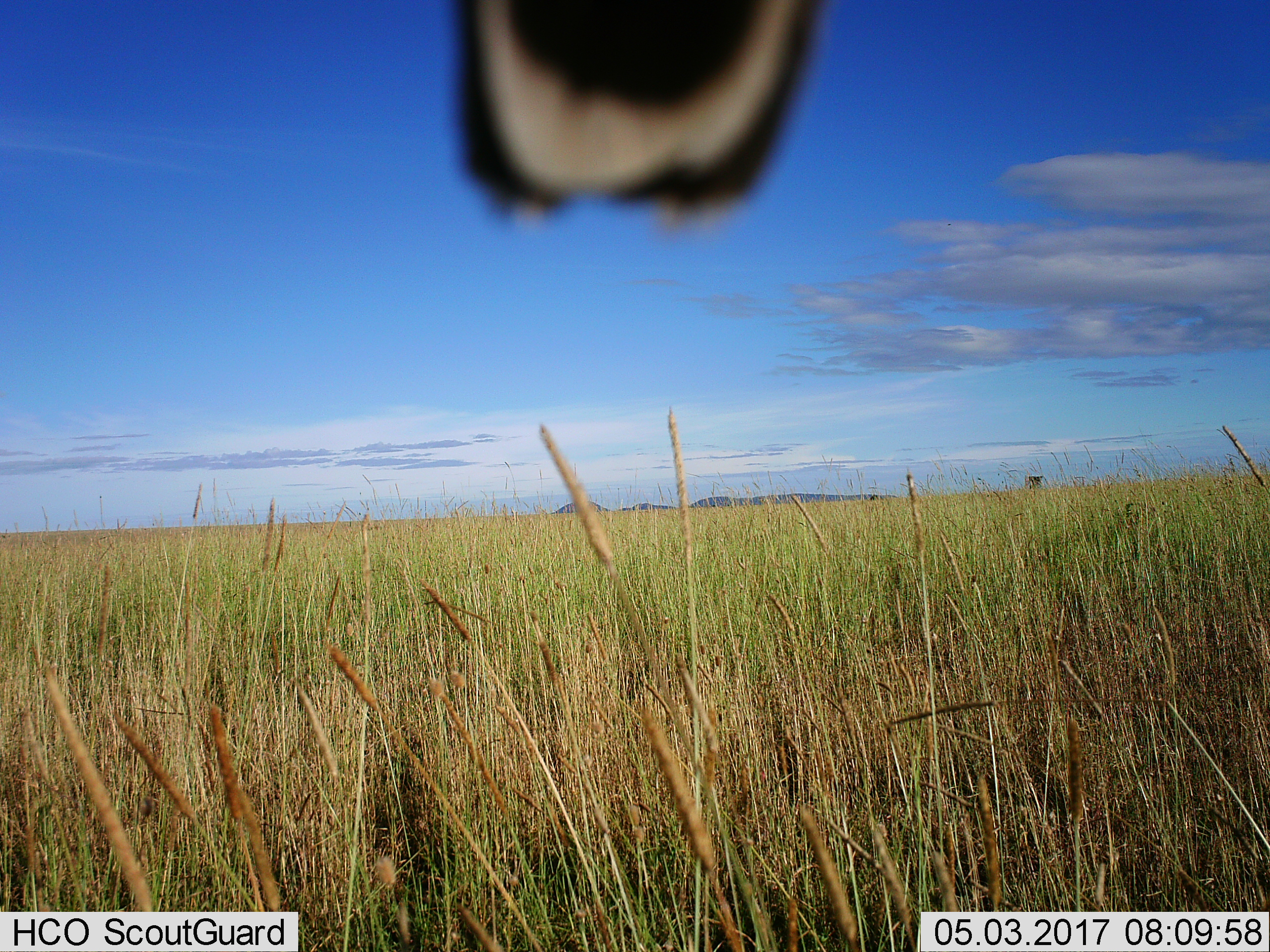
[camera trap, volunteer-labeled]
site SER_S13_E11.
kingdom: Animalia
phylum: Chordata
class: Aves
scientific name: Aves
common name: bird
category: birdother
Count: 1.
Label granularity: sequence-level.